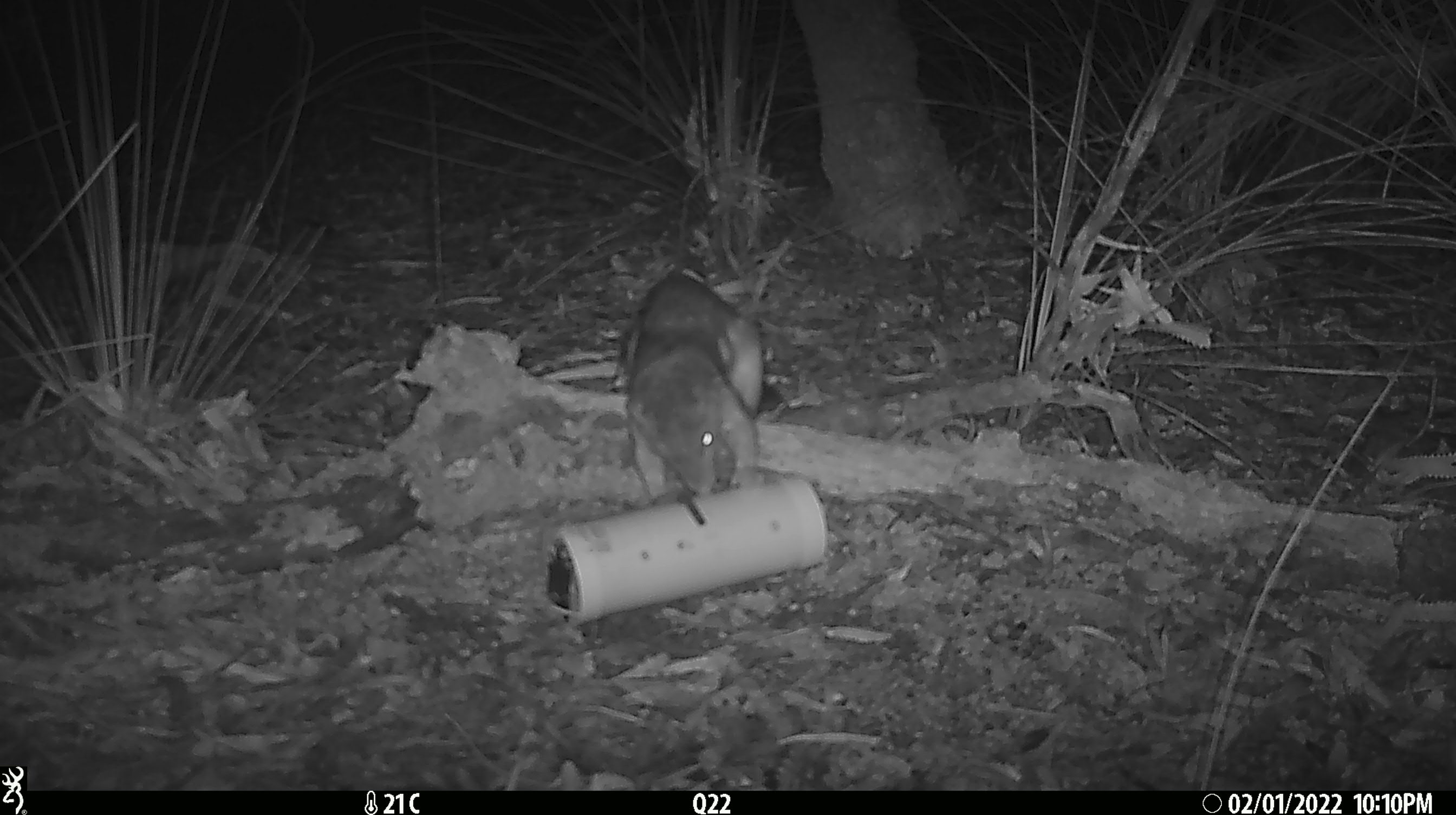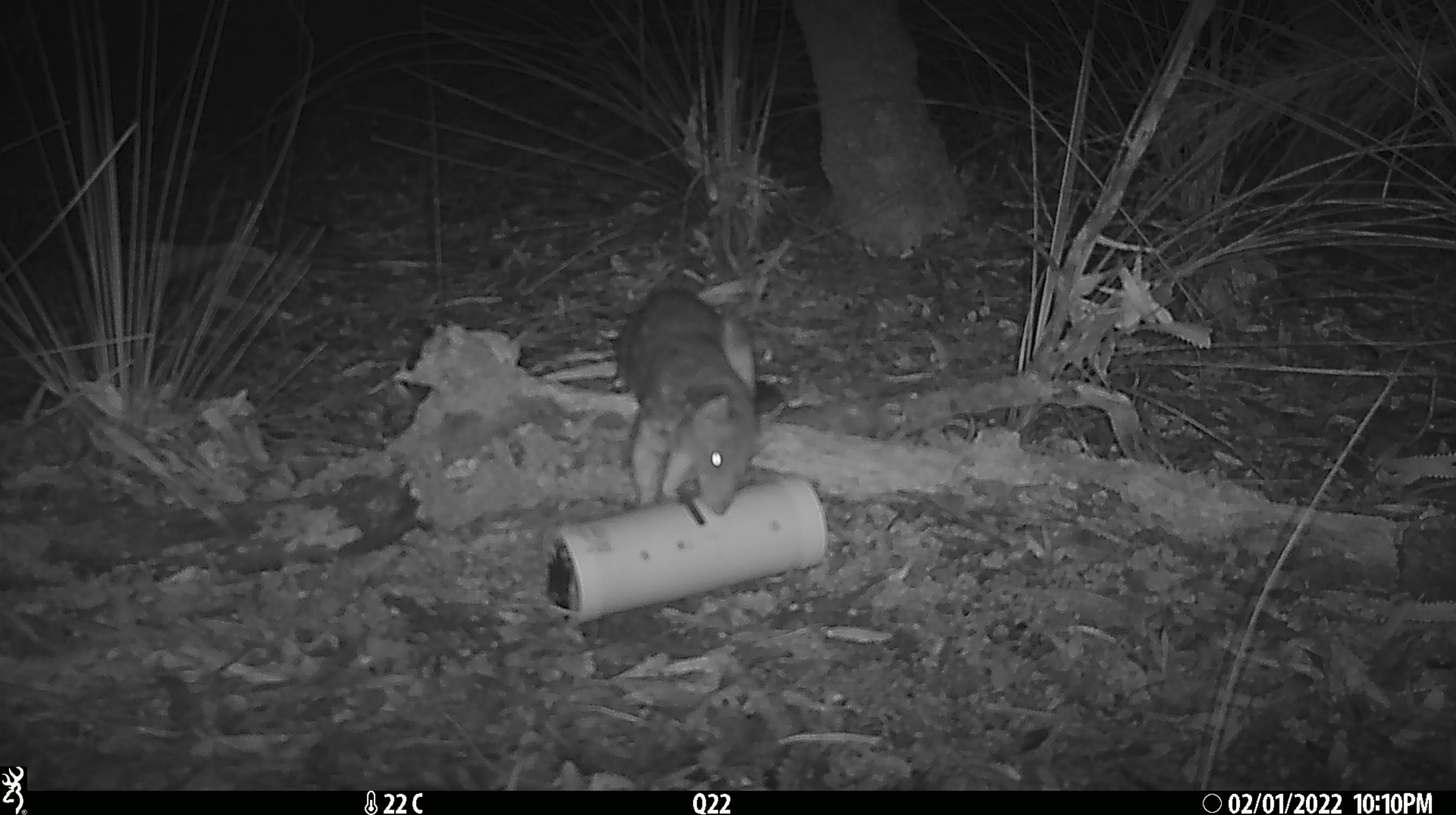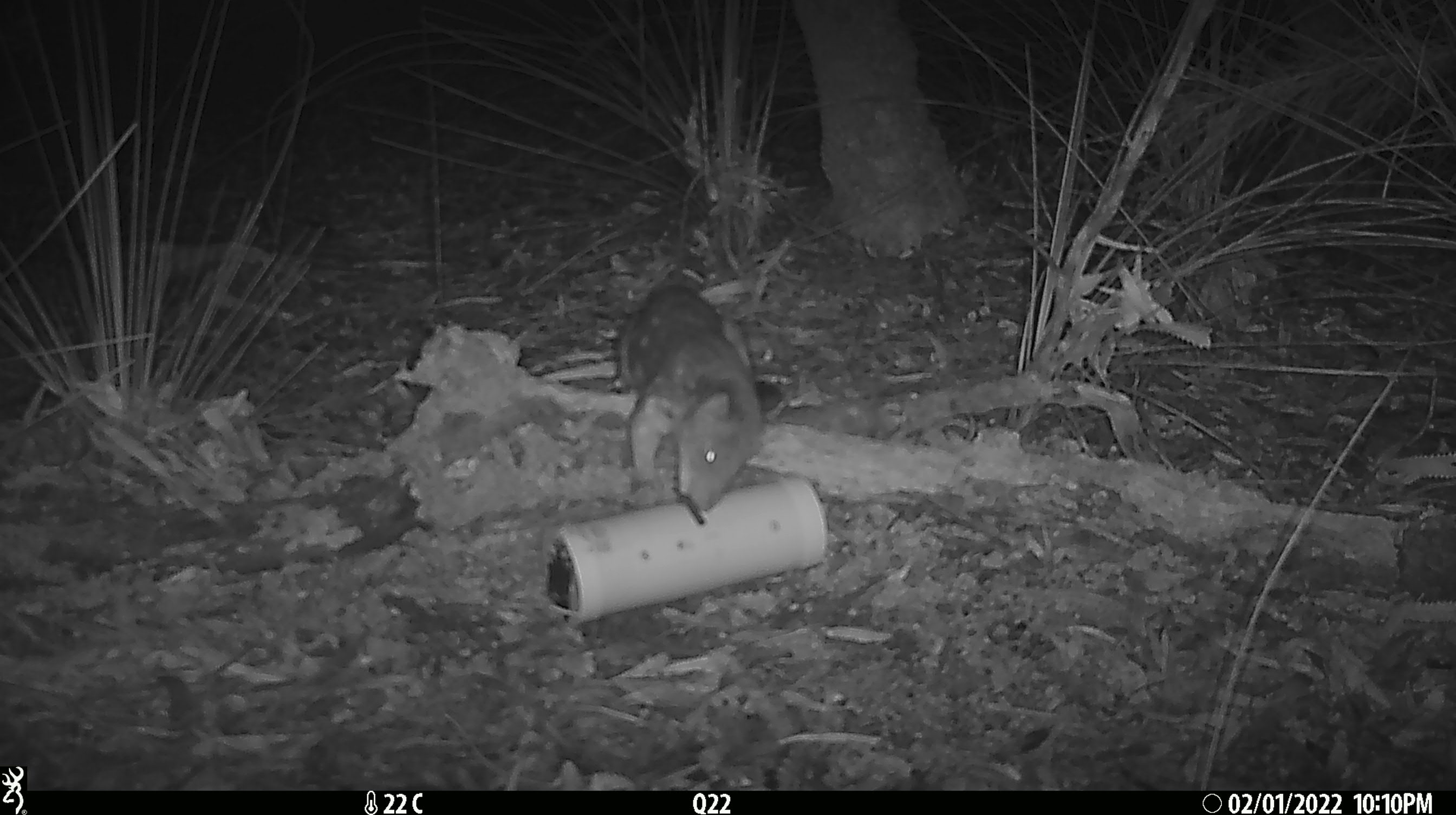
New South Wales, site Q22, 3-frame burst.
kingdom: Animalia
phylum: Chordata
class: Mammalia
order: Dasyuromorphia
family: Dasyuridae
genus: Dasyurus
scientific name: Dasyurus maculatus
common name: spotted-tailed quoll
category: quoll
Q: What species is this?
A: Quoll (spotted-tailed quoll) (Dasyurus maculatus).